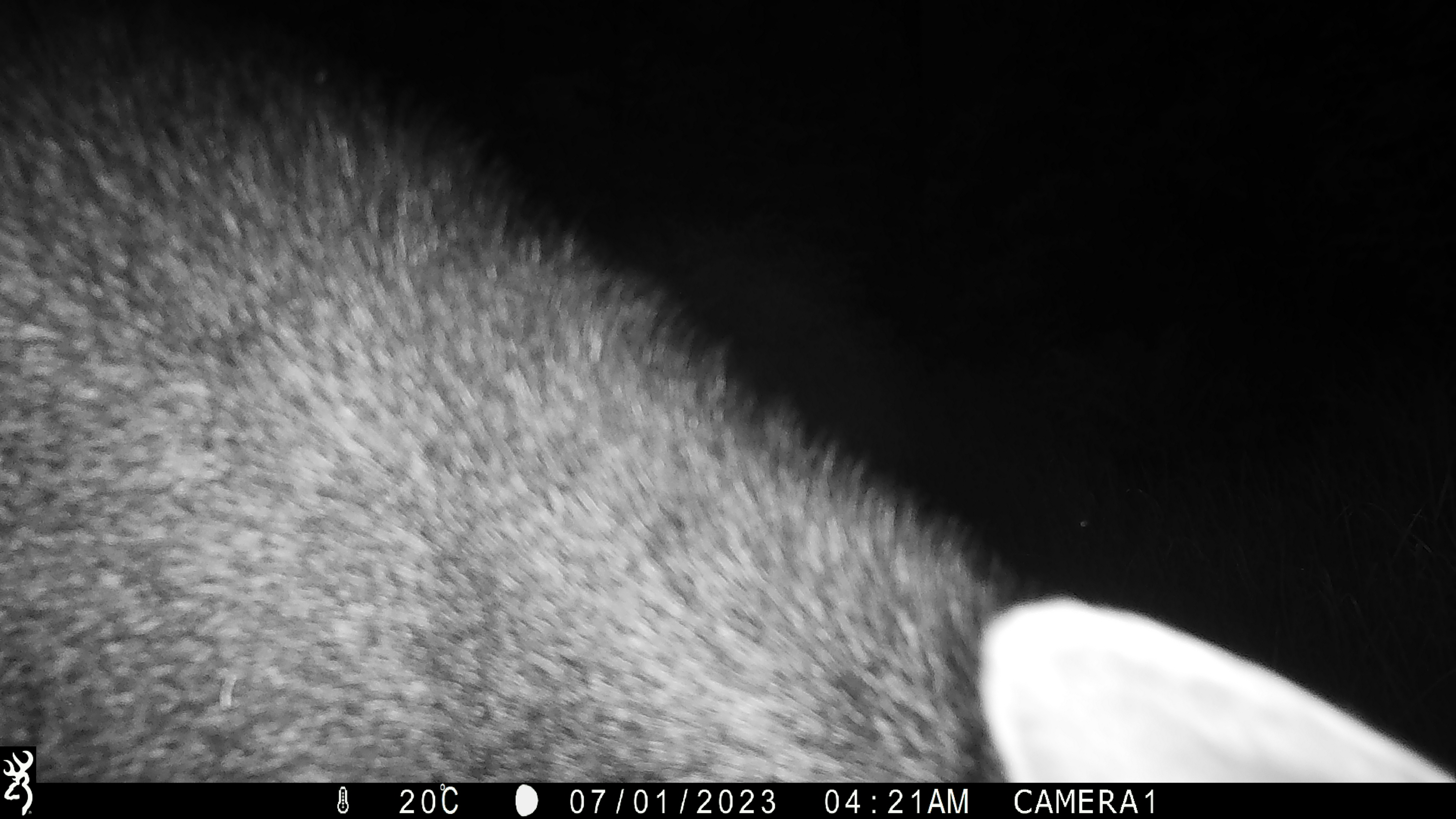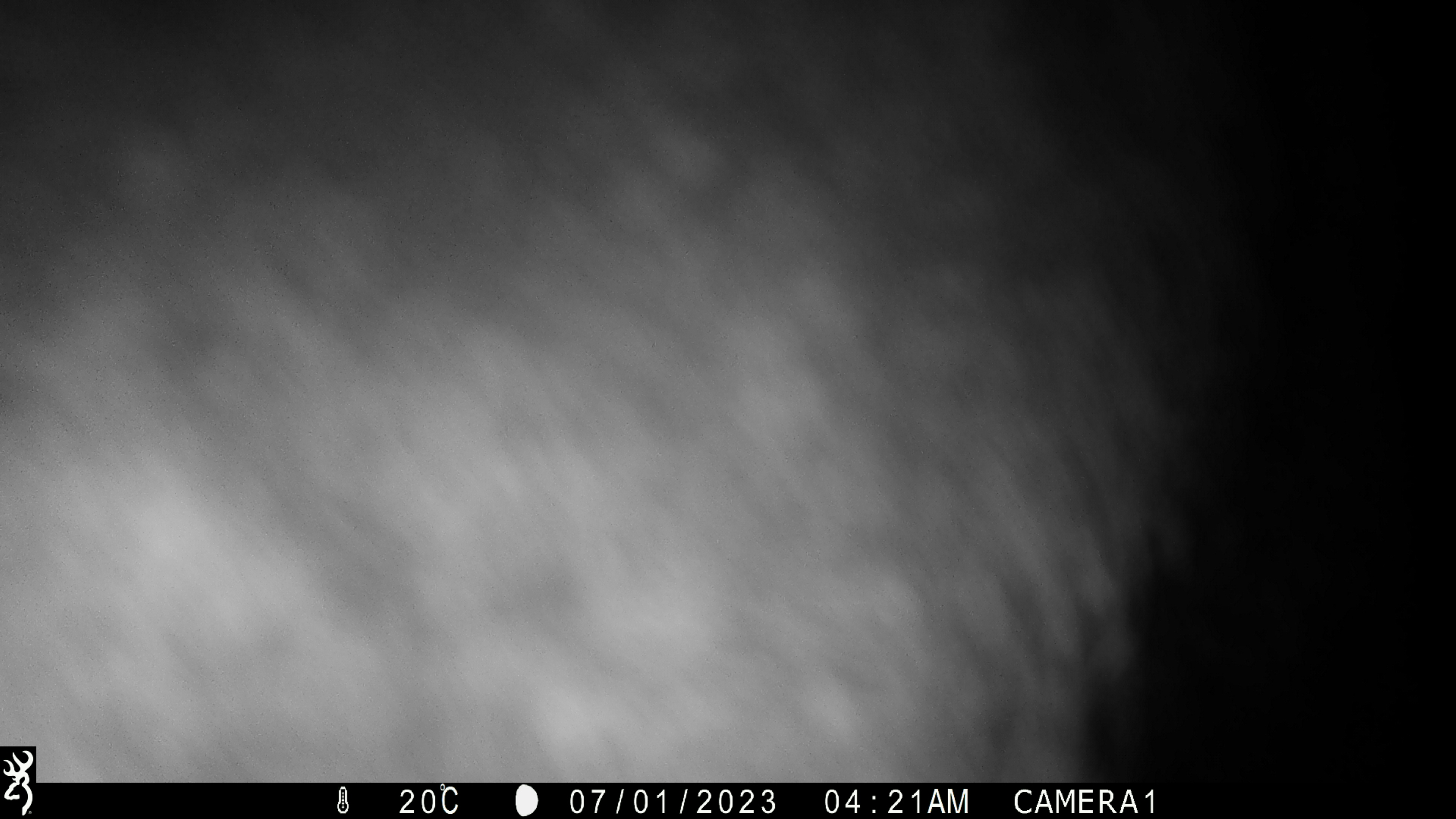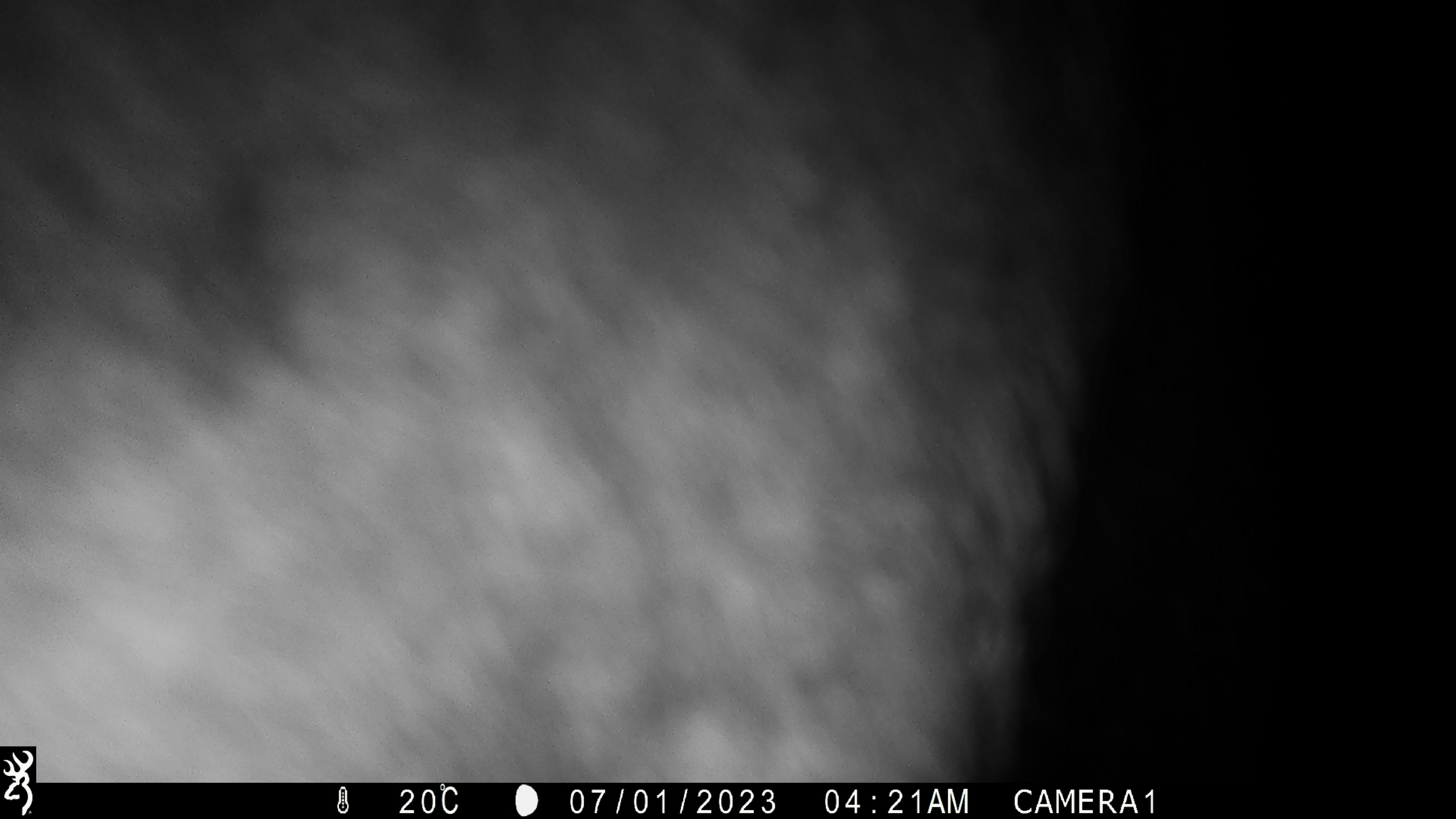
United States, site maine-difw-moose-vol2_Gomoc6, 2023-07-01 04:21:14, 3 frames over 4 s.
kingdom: Animalia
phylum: Chordata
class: Mammalia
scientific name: Mammalia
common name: mammal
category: mammal sp.